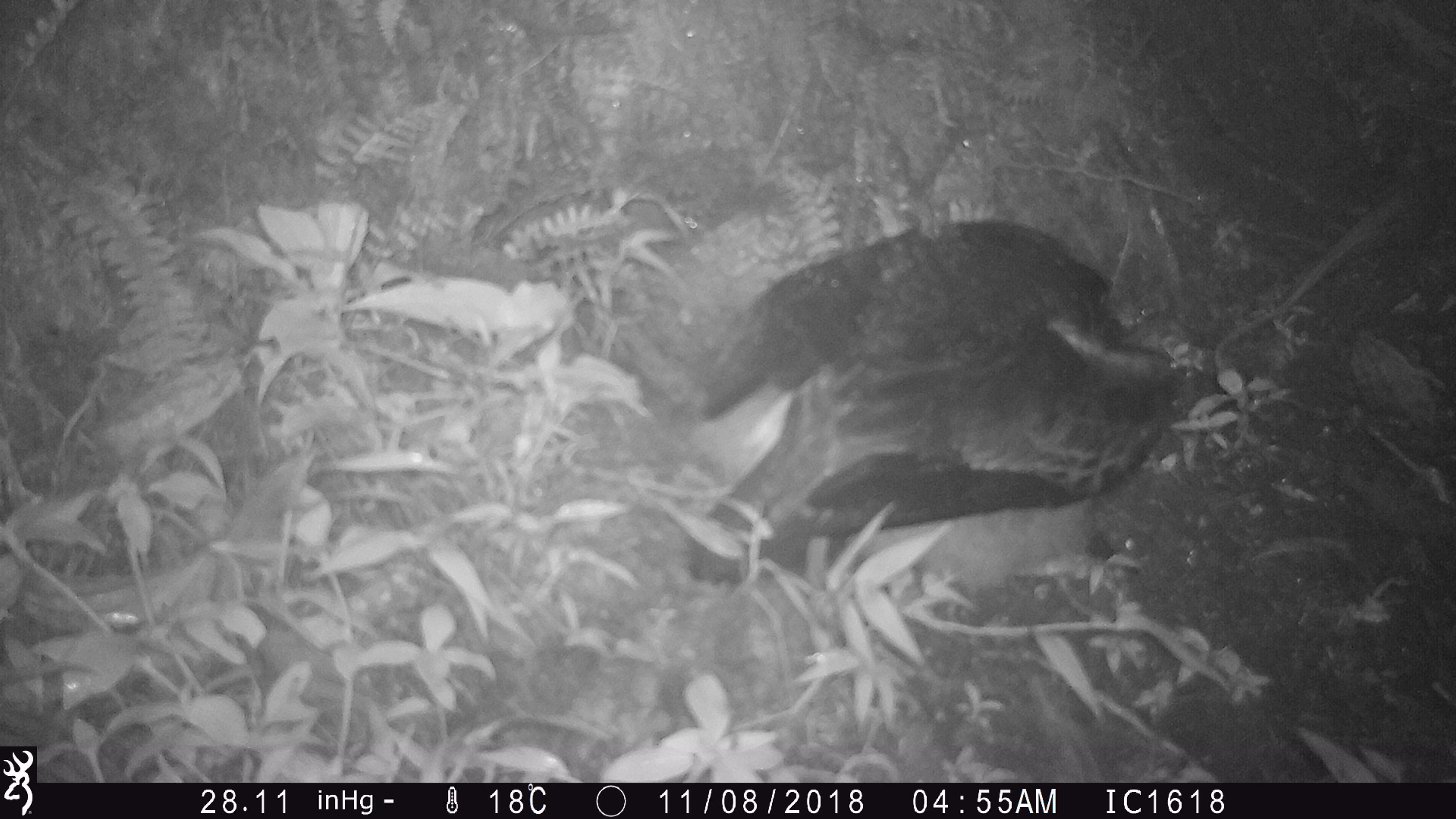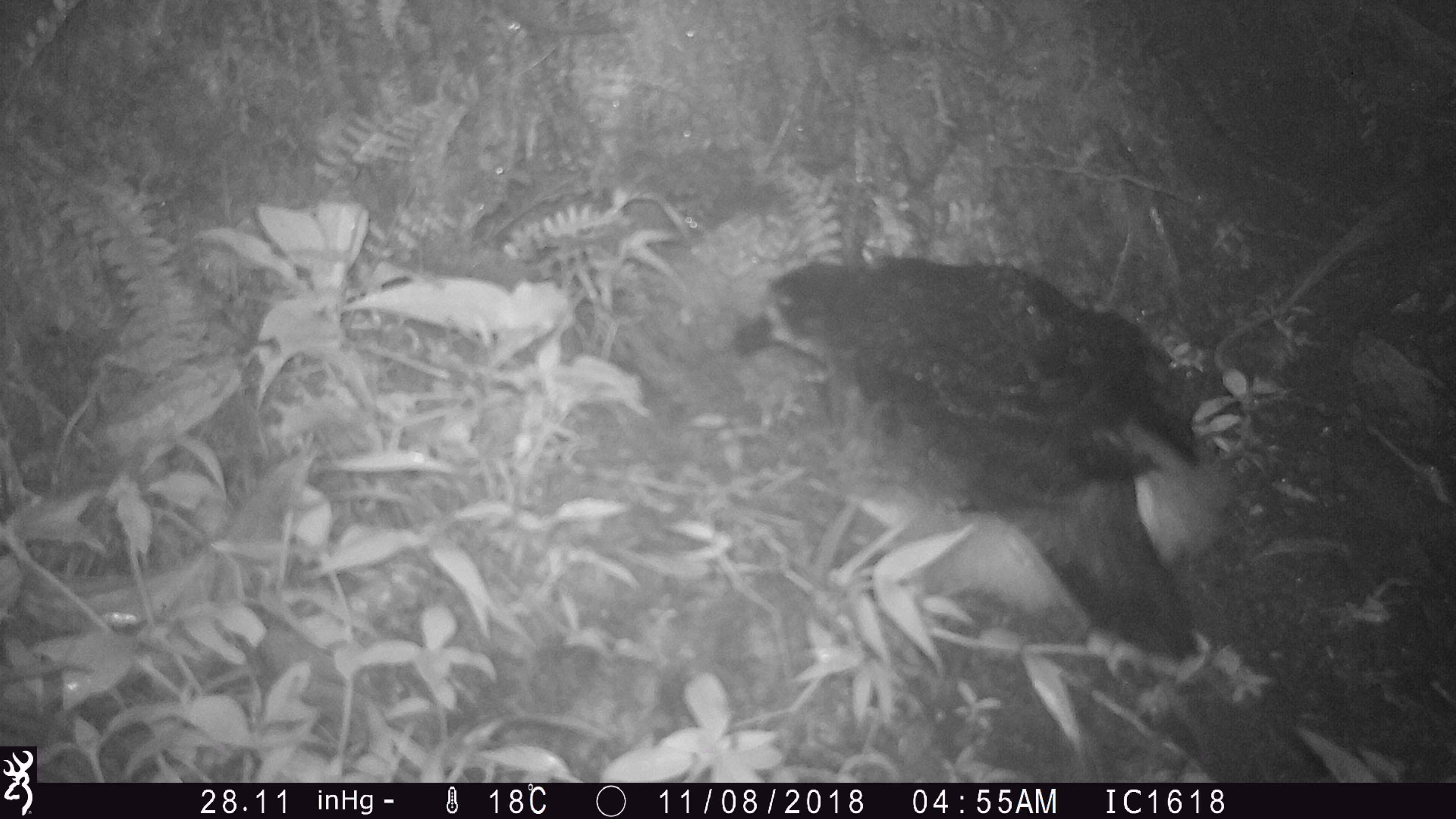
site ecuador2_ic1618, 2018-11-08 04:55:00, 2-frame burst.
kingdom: Animalia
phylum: Chordata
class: Aves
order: Procellariiformes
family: Procellariidae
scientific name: Procellariidae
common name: petrel chick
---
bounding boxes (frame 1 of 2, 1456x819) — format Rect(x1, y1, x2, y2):
petrel chick: Rect(646, 214, 1179, 598)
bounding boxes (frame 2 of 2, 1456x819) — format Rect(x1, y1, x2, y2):
petrel chick: Rect(727, 245, 1230, 657)